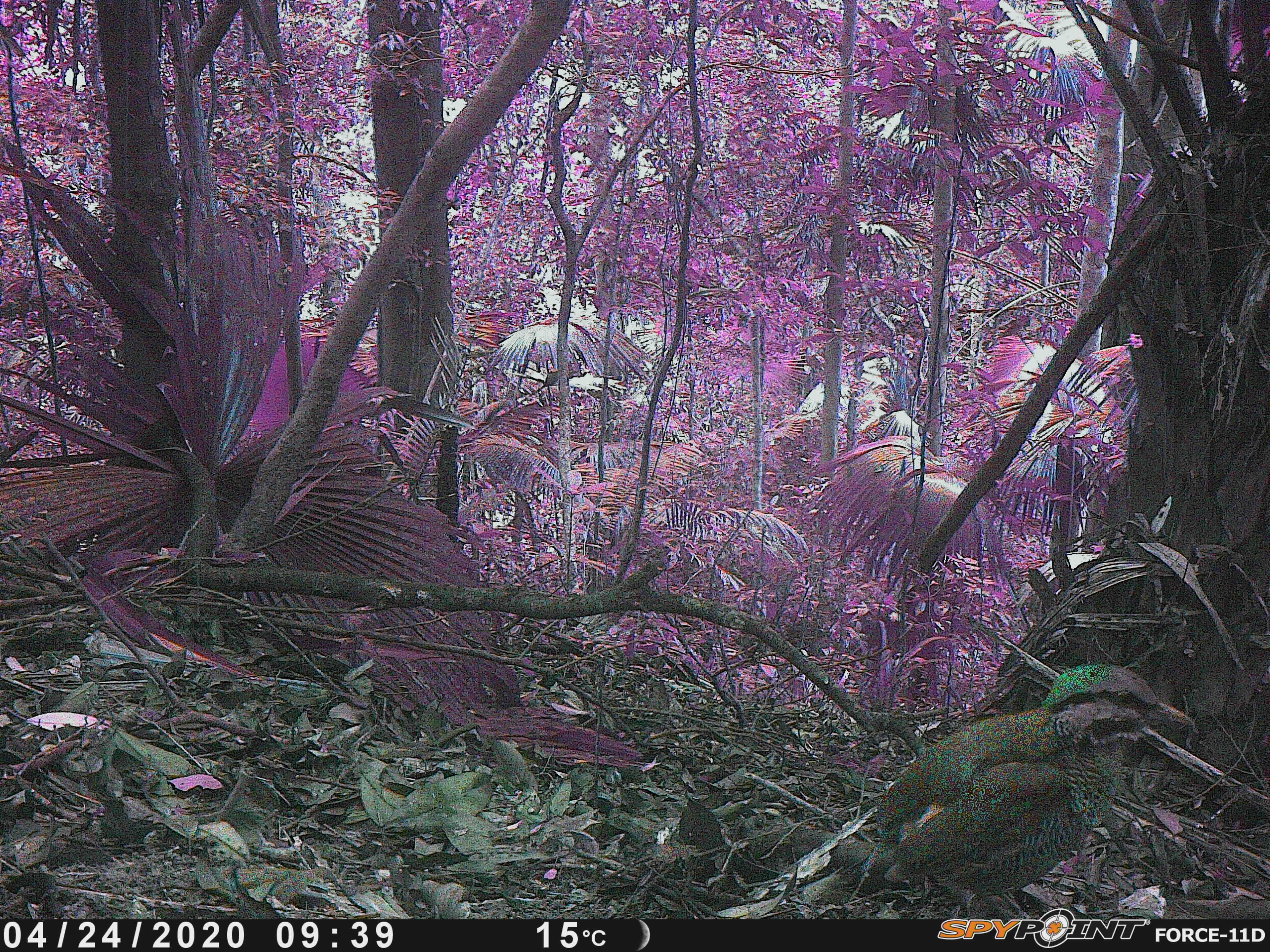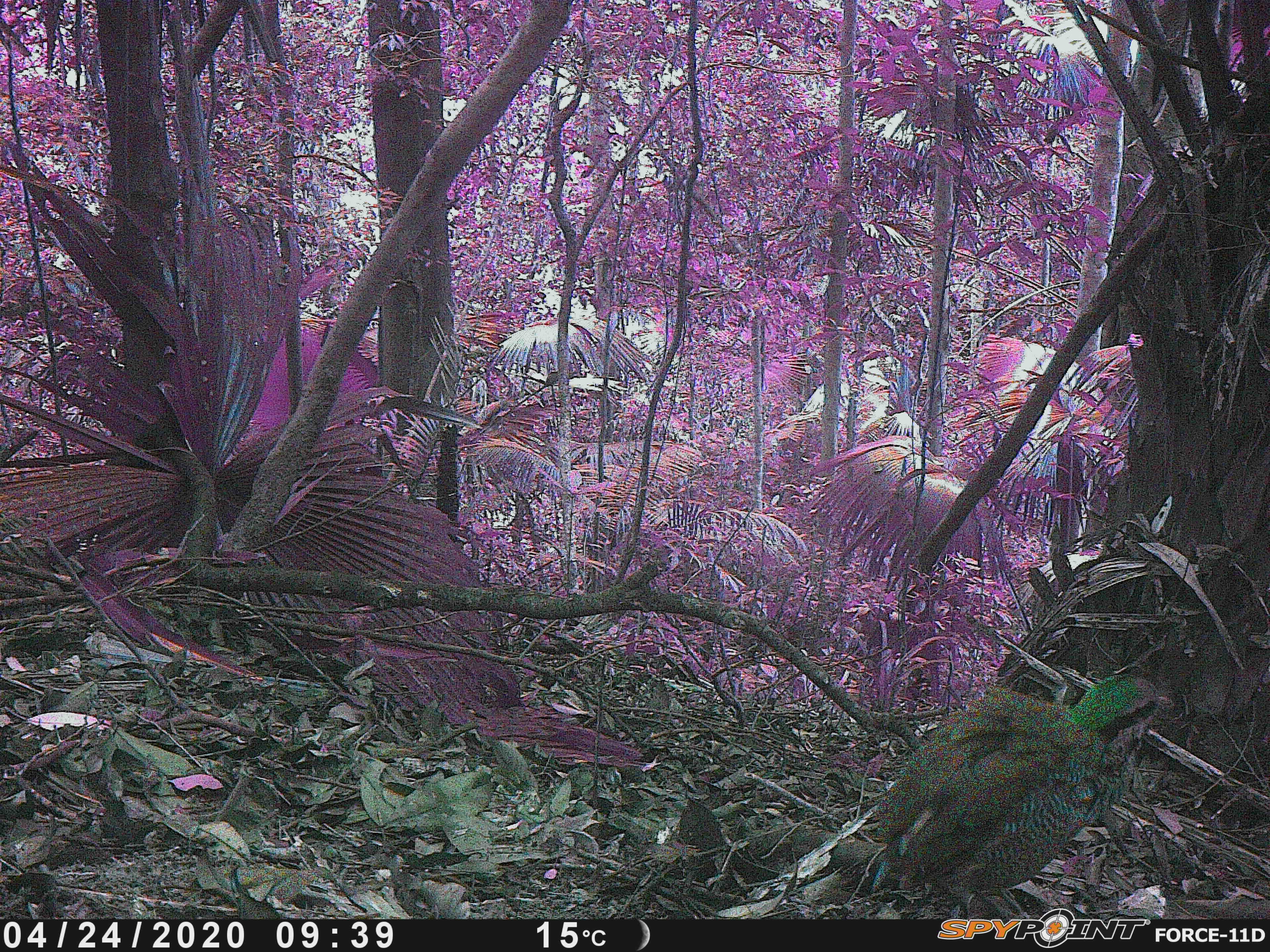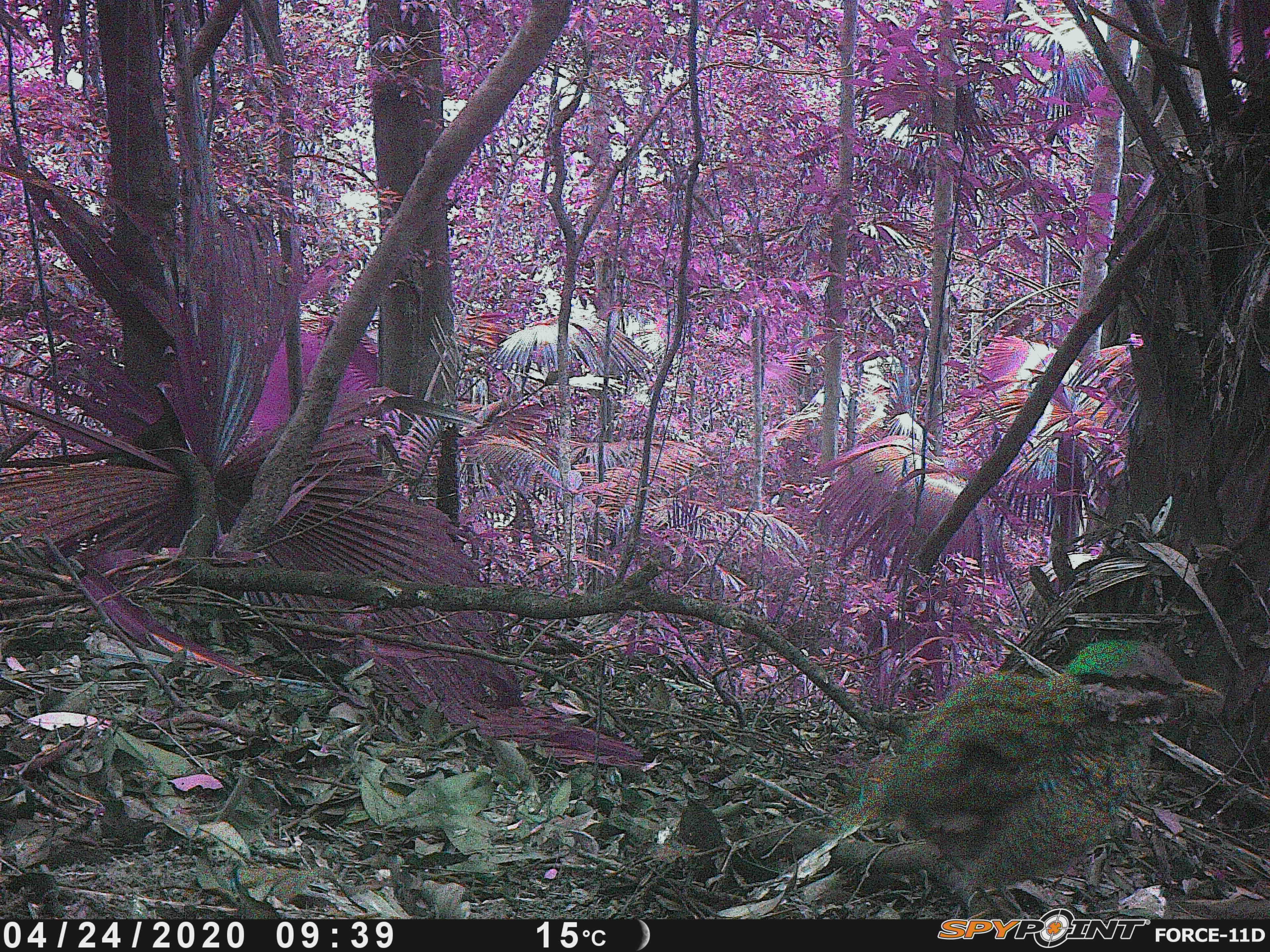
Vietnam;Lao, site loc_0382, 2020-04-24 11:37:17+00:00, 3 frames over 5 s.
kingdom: Animalia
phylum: Chordata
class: Aves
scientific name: Aves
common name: bird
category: unidentified bird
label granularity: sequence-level